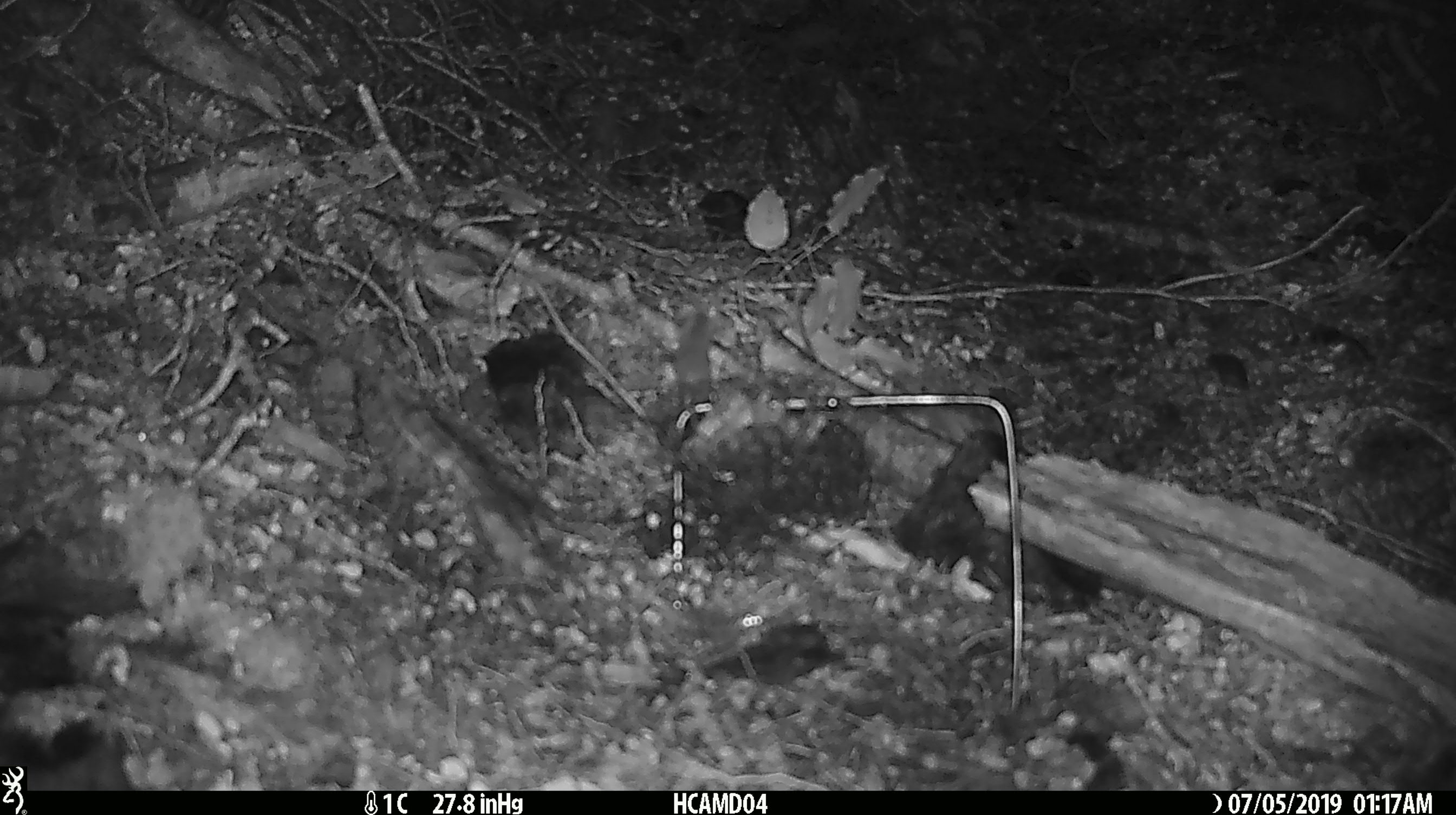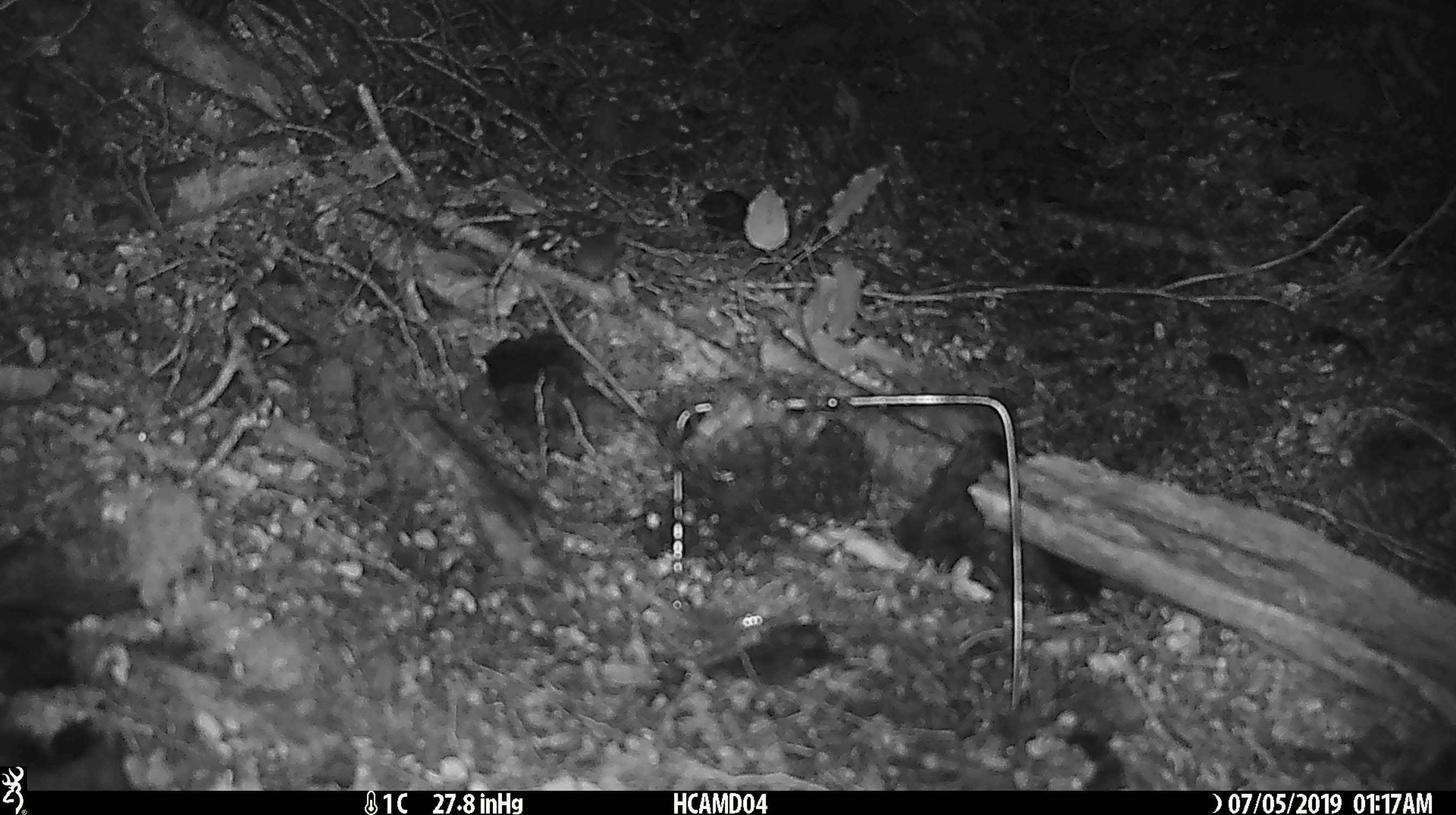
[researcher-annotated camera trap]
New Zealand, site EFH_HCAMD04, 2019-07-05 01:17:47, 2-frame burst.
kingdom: Animalia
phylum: Chordata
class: Mammalia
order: Rodentia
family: Muridae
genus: Mus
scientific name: Mus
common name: mouse